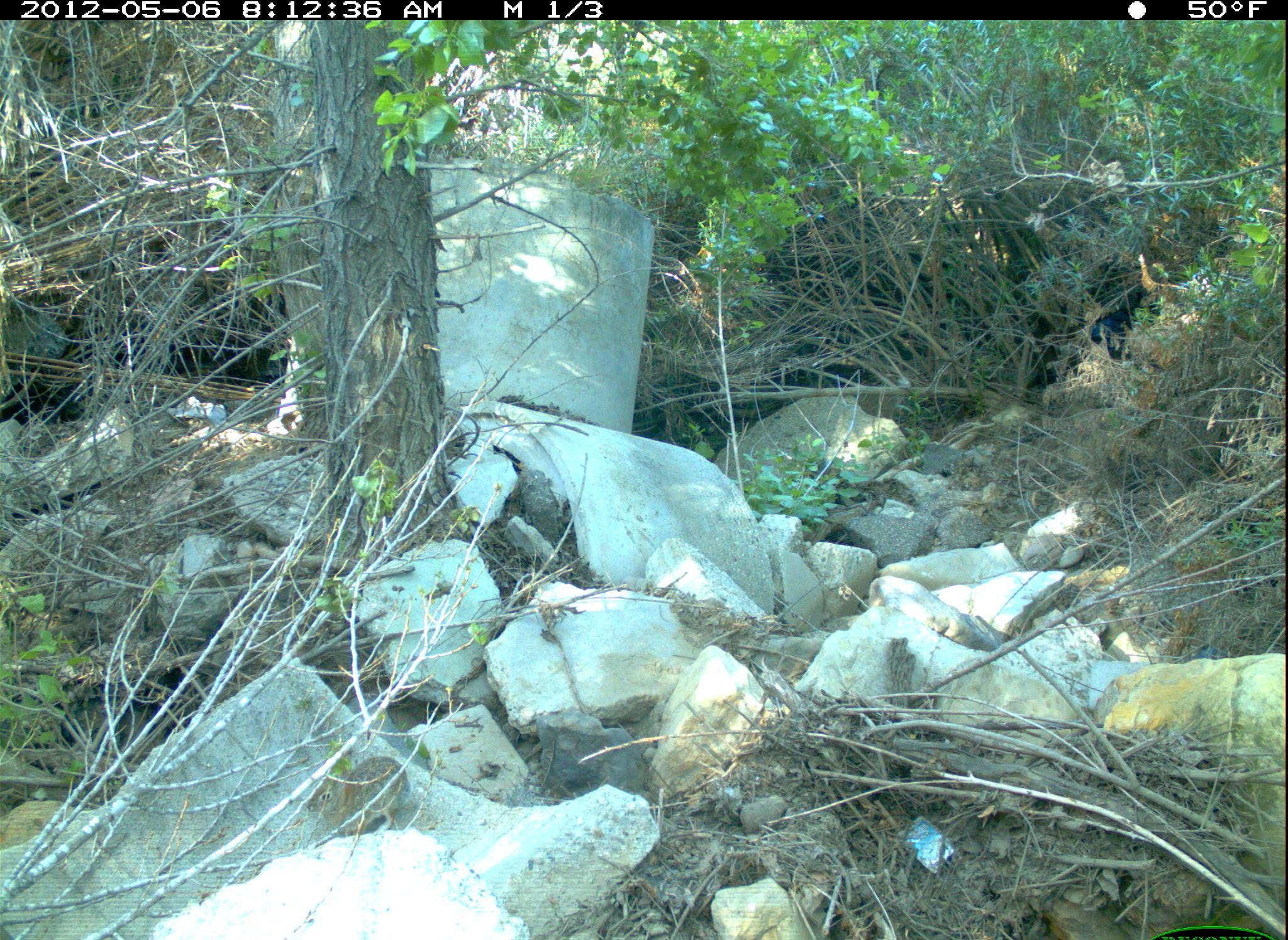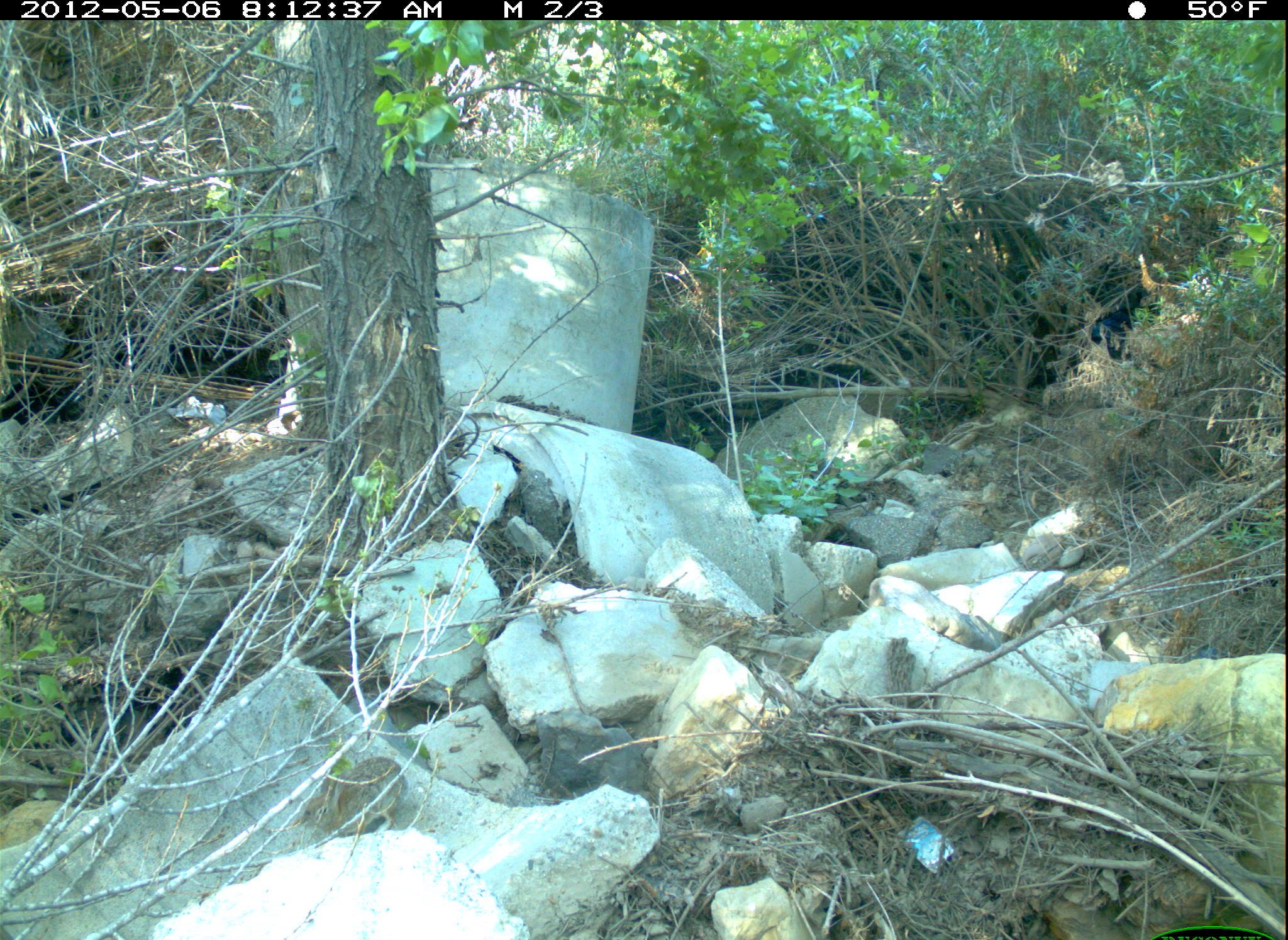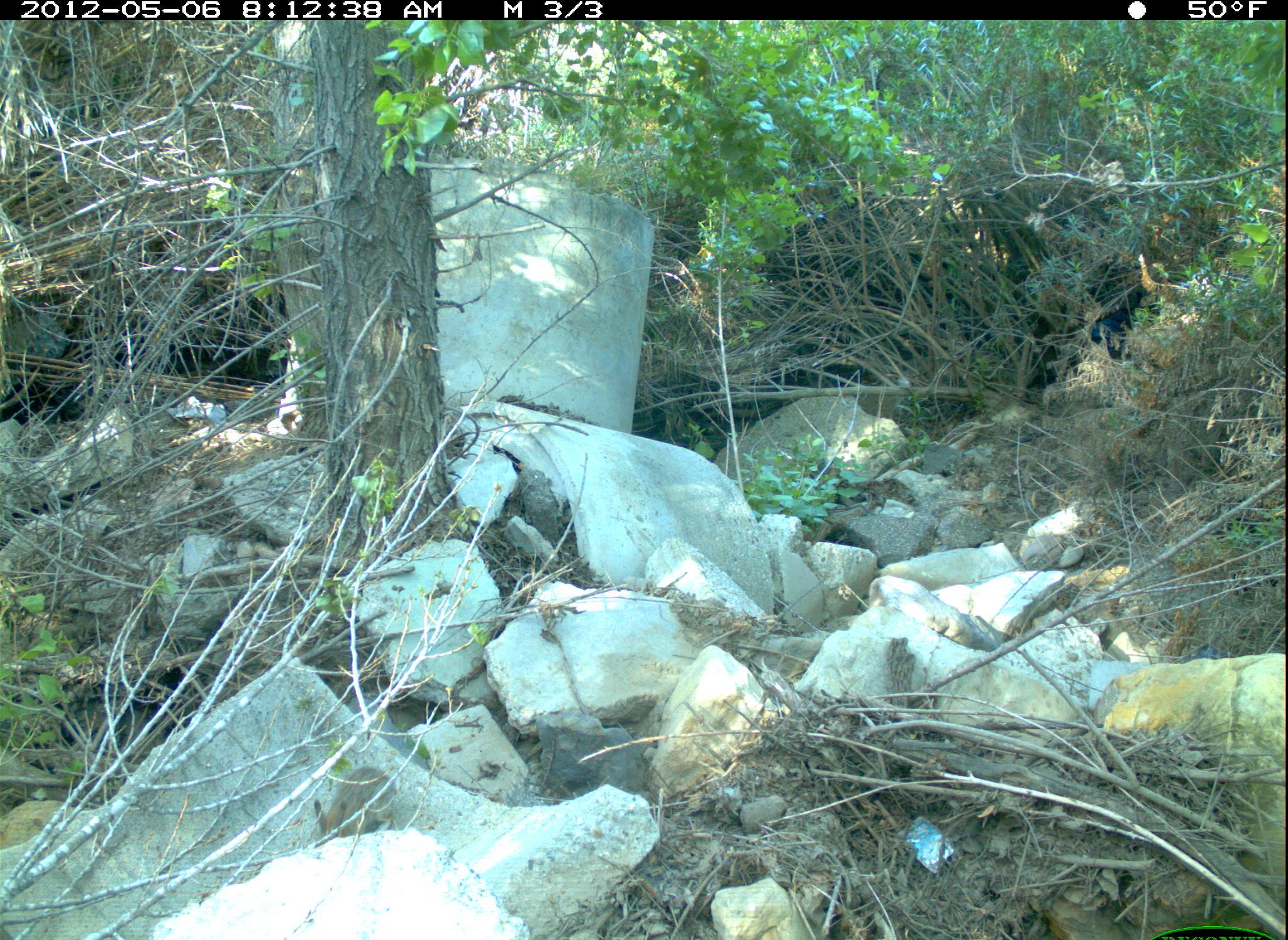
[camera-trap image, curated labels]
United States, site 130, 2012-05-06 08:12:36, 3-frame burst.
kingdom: Animalia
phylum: Chordata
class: Mammalia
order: Lagomorpha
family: Leporidae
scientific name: Leporidae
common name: rabbits and hares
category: rabbit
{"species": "rabbit (rabbits and hares) (Leporidae)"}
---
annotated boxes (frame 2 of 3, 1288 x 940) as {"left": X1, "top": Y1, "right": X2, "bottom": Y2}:
rabbit: {"left": 272, "top": 744, "right": 423, "bottom": 850}